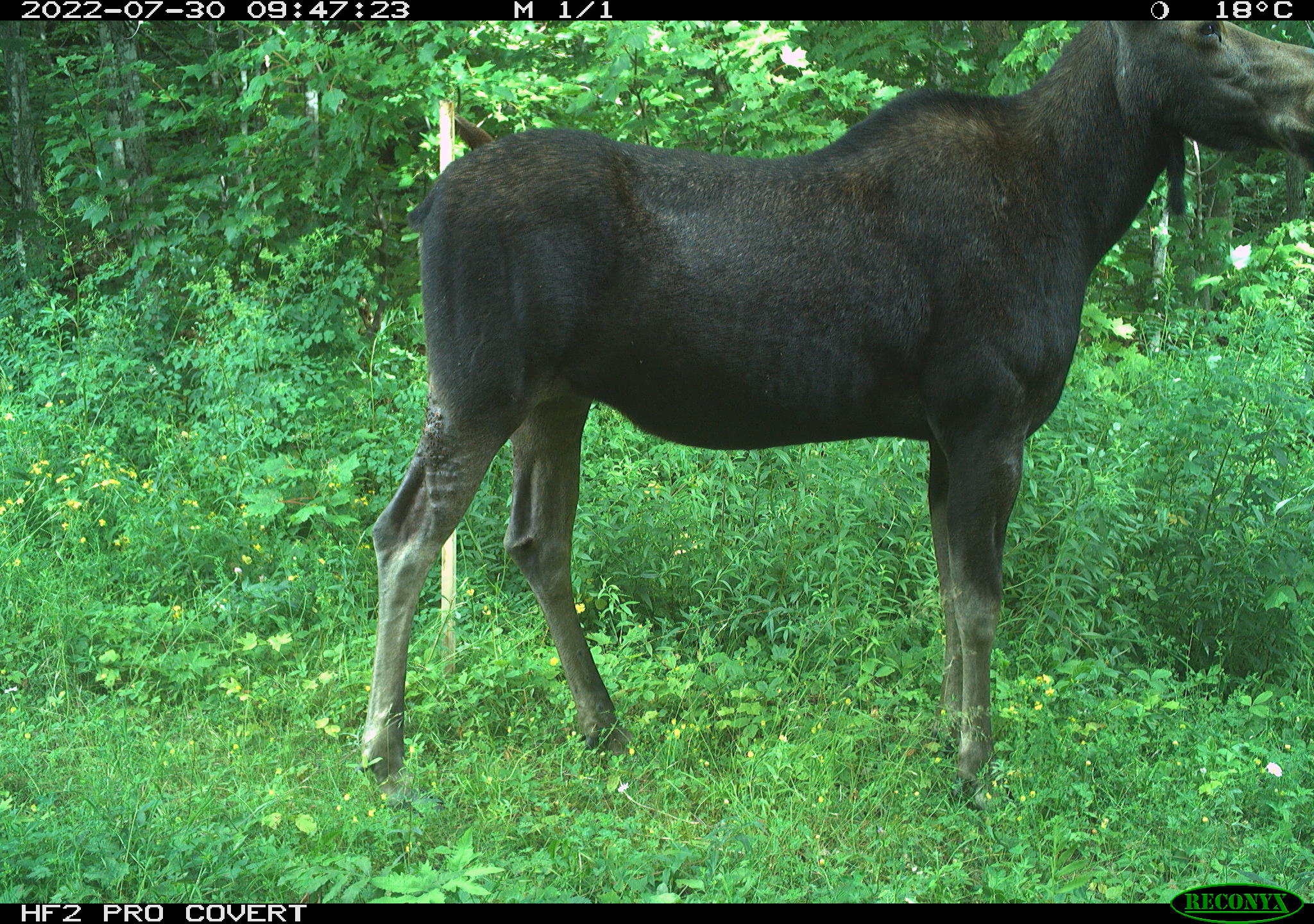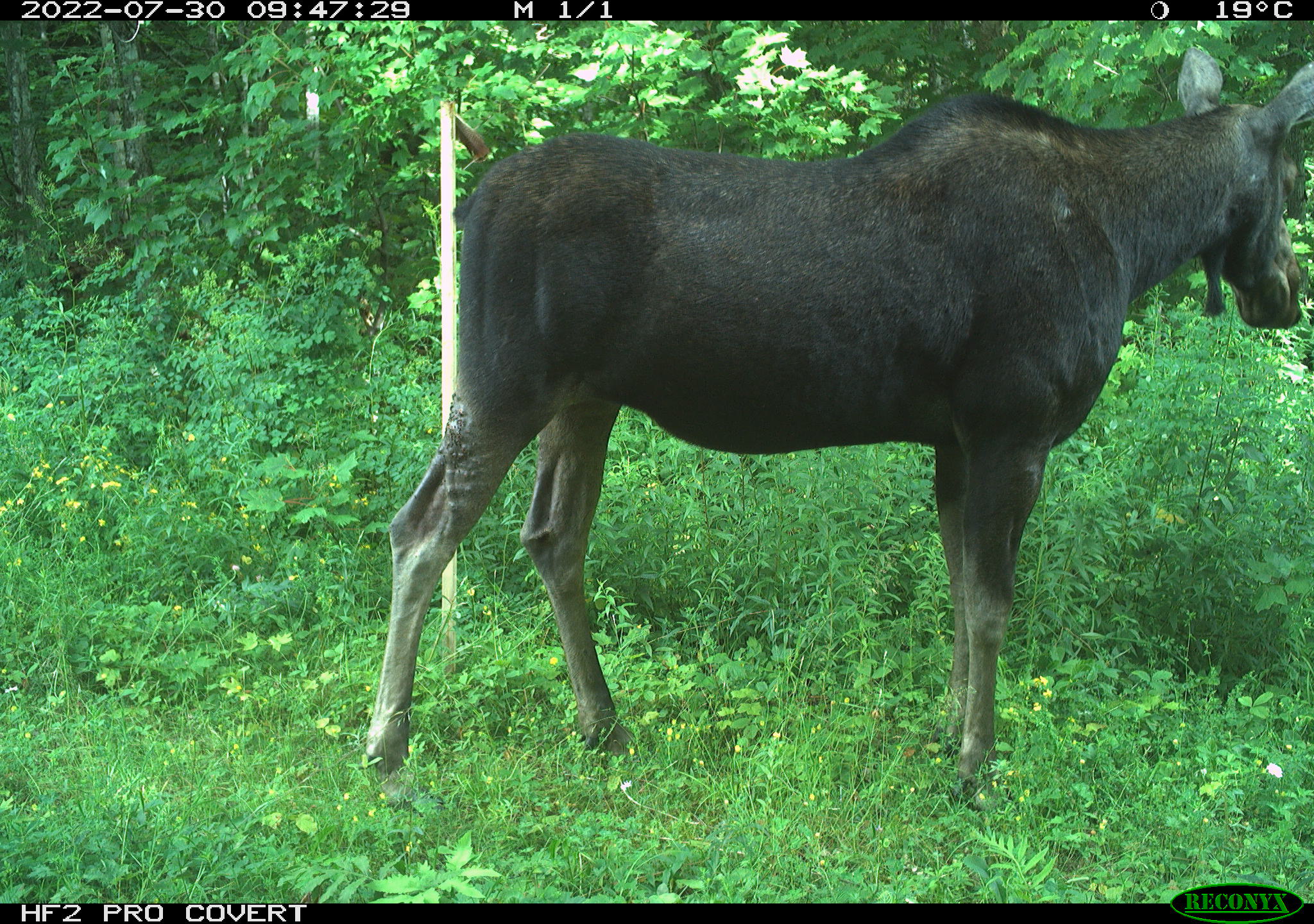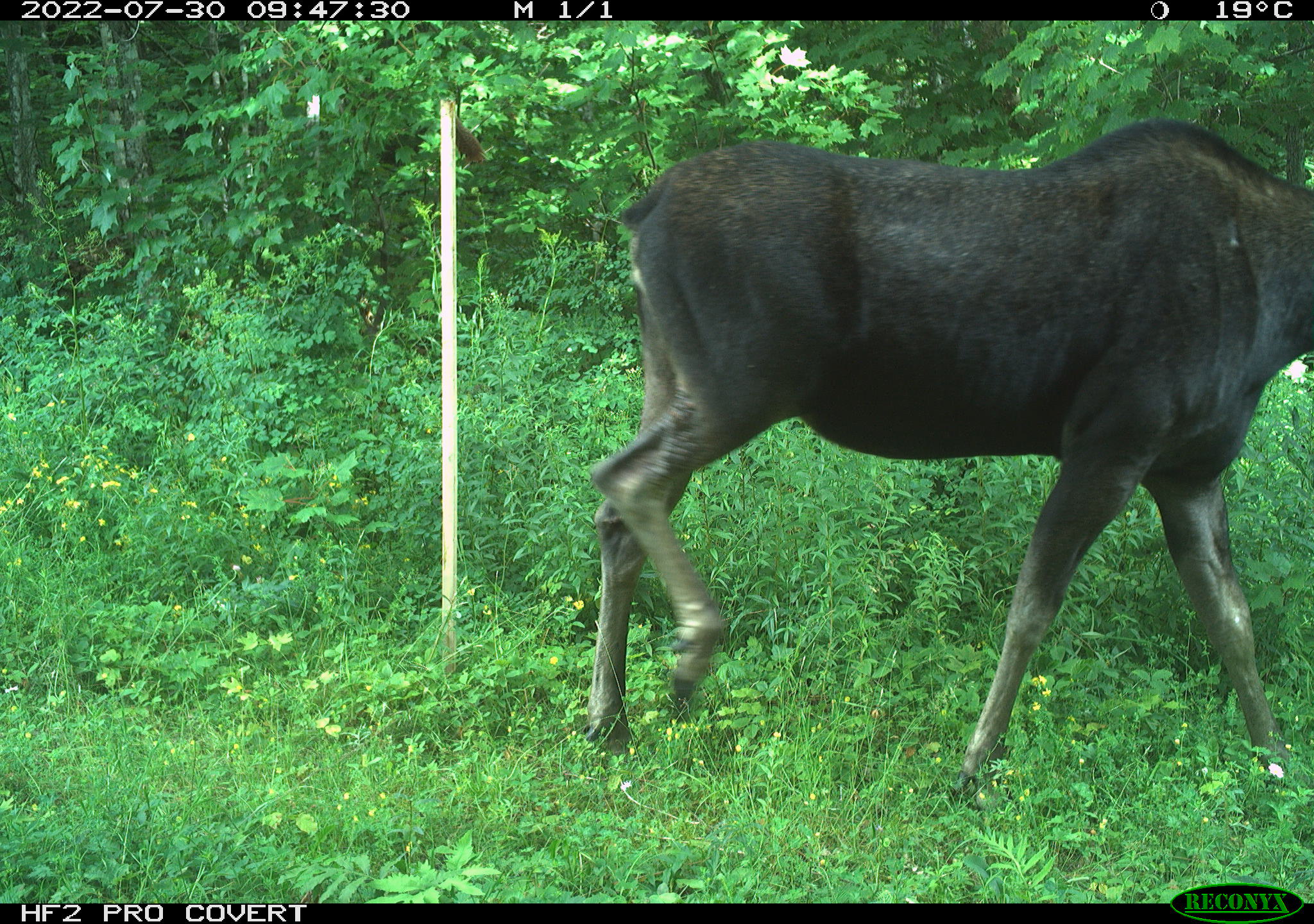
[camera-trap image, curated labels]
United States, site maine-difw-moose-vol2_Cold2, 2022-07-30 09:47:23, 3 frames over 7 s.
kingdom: Animalia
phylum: Chordata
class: Mammalia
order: Artiodactyla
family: Cervidae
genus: Alces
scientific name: Alces alces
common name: moose